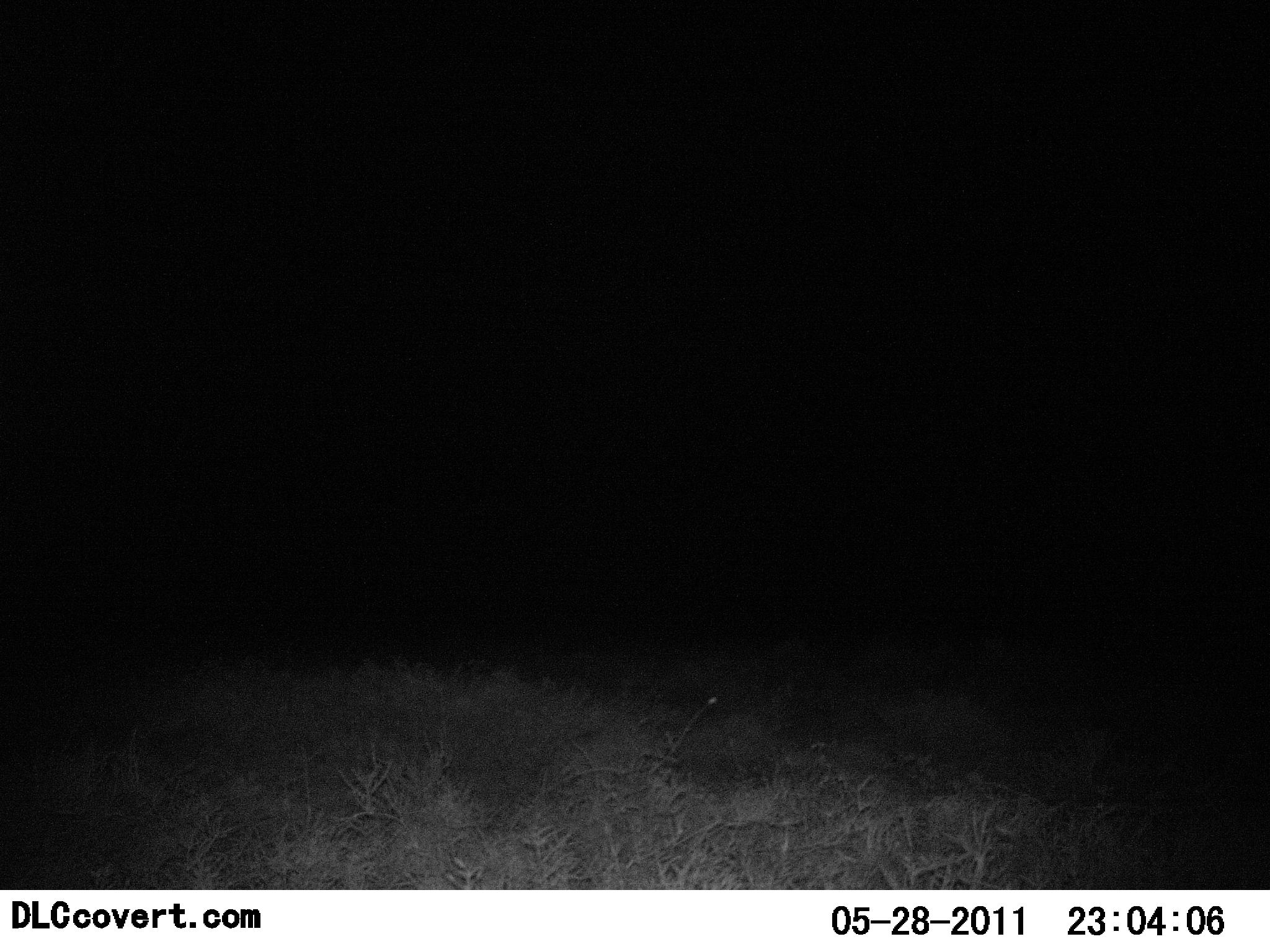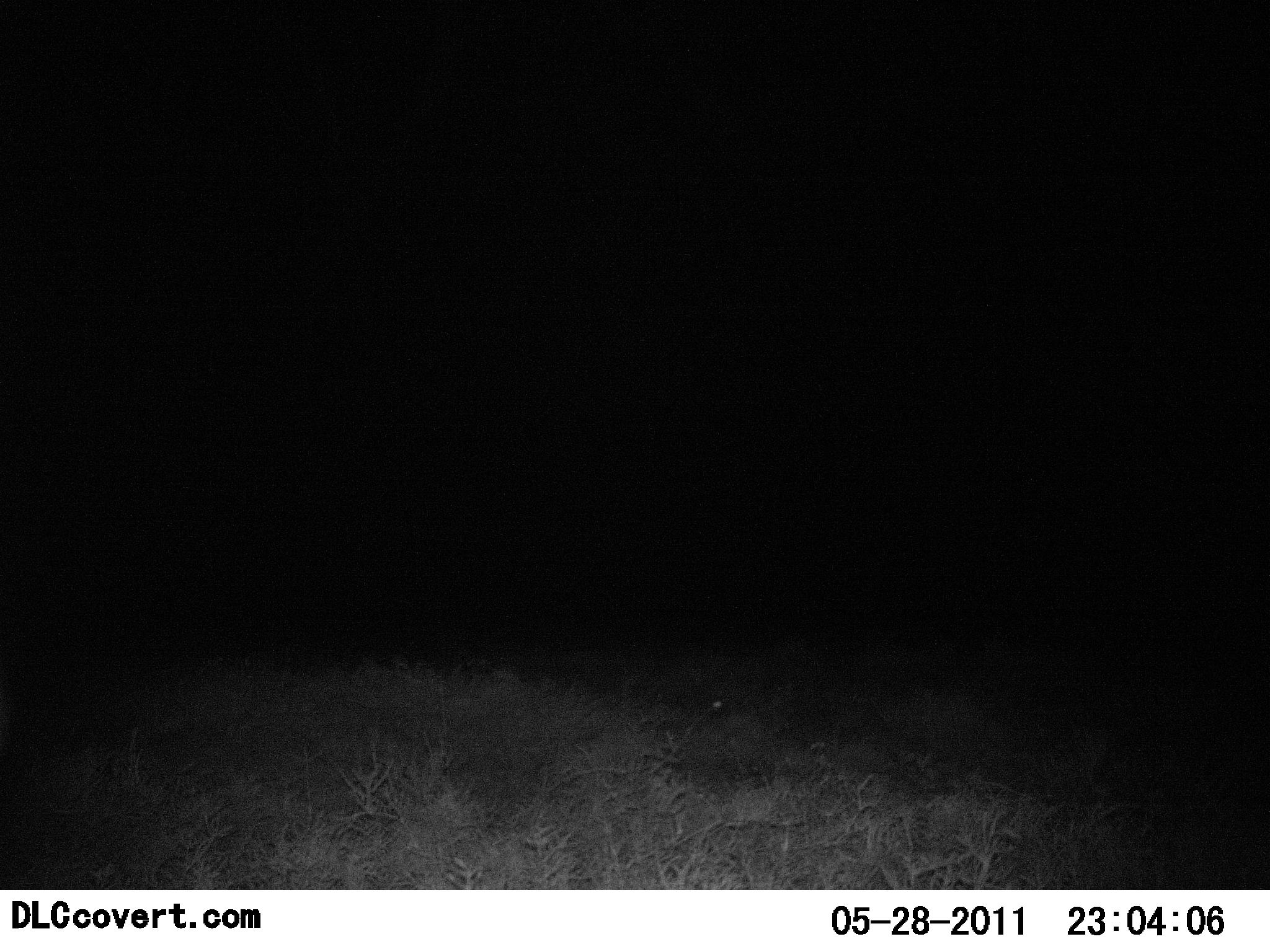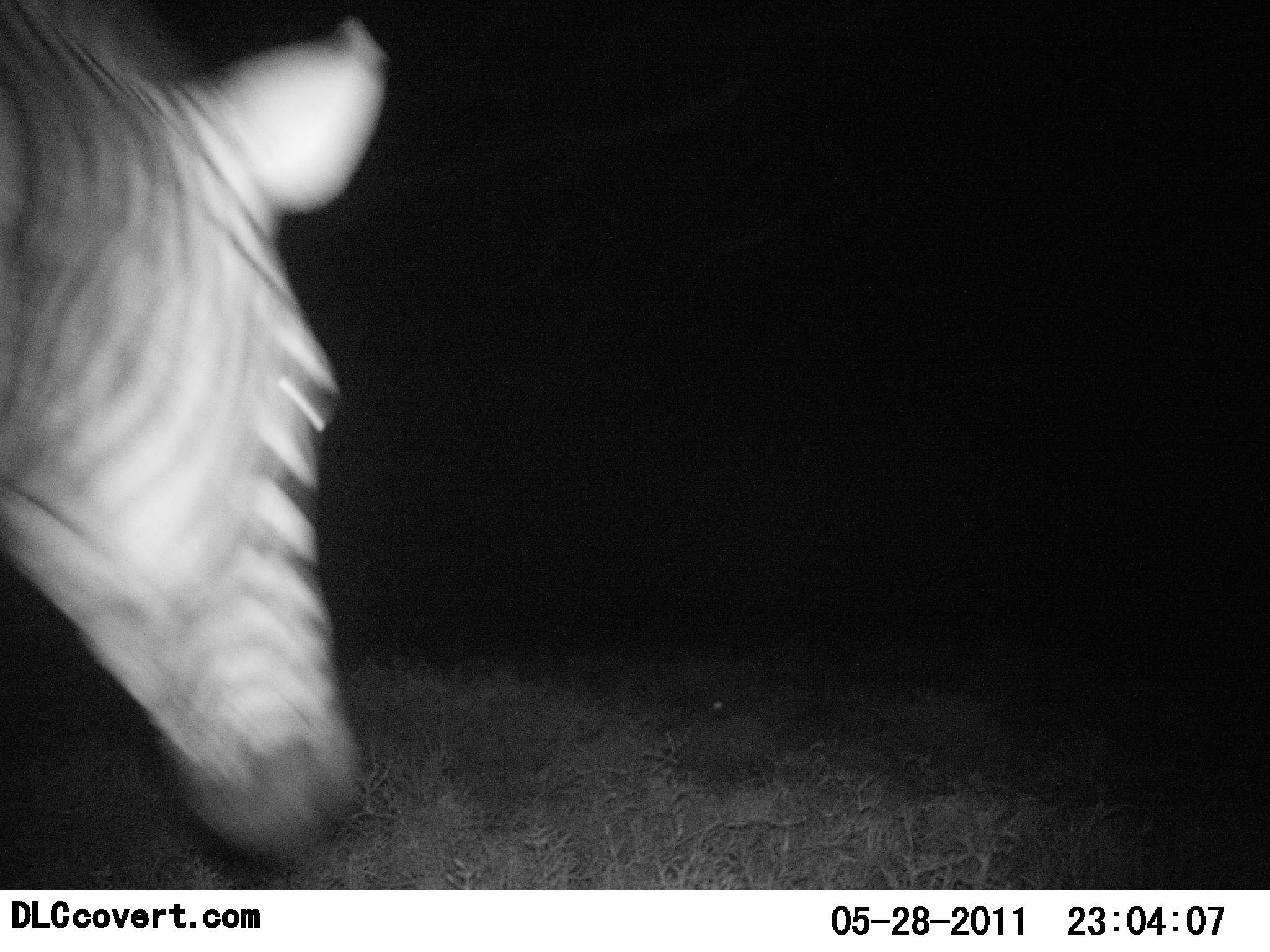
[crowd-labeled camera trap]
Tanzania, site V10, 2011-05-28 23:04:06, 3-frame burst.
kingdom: Animalia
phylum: Chordata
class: Mammalia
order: Perissodactyla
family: Equidae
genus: Equus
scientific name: Equus quagga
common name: plains zebra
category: zebra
Zebra (plains zebra) (Equus quagga), count 1. Behavior (volunteer vote fractions): standing 0%, resting 0%, moving 100%, interacting 0%. Young present (vote fraction): 0%. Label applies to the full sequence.